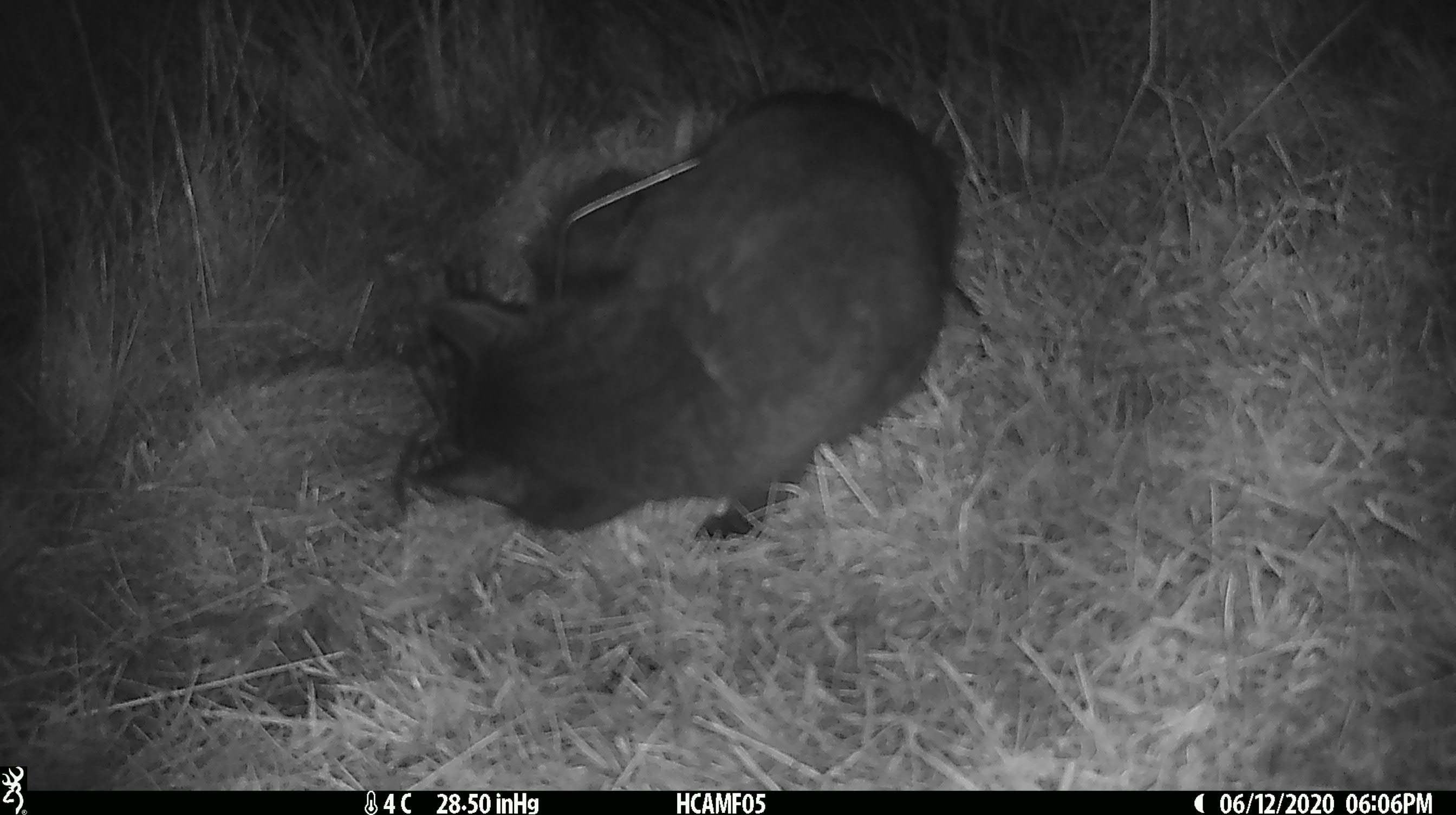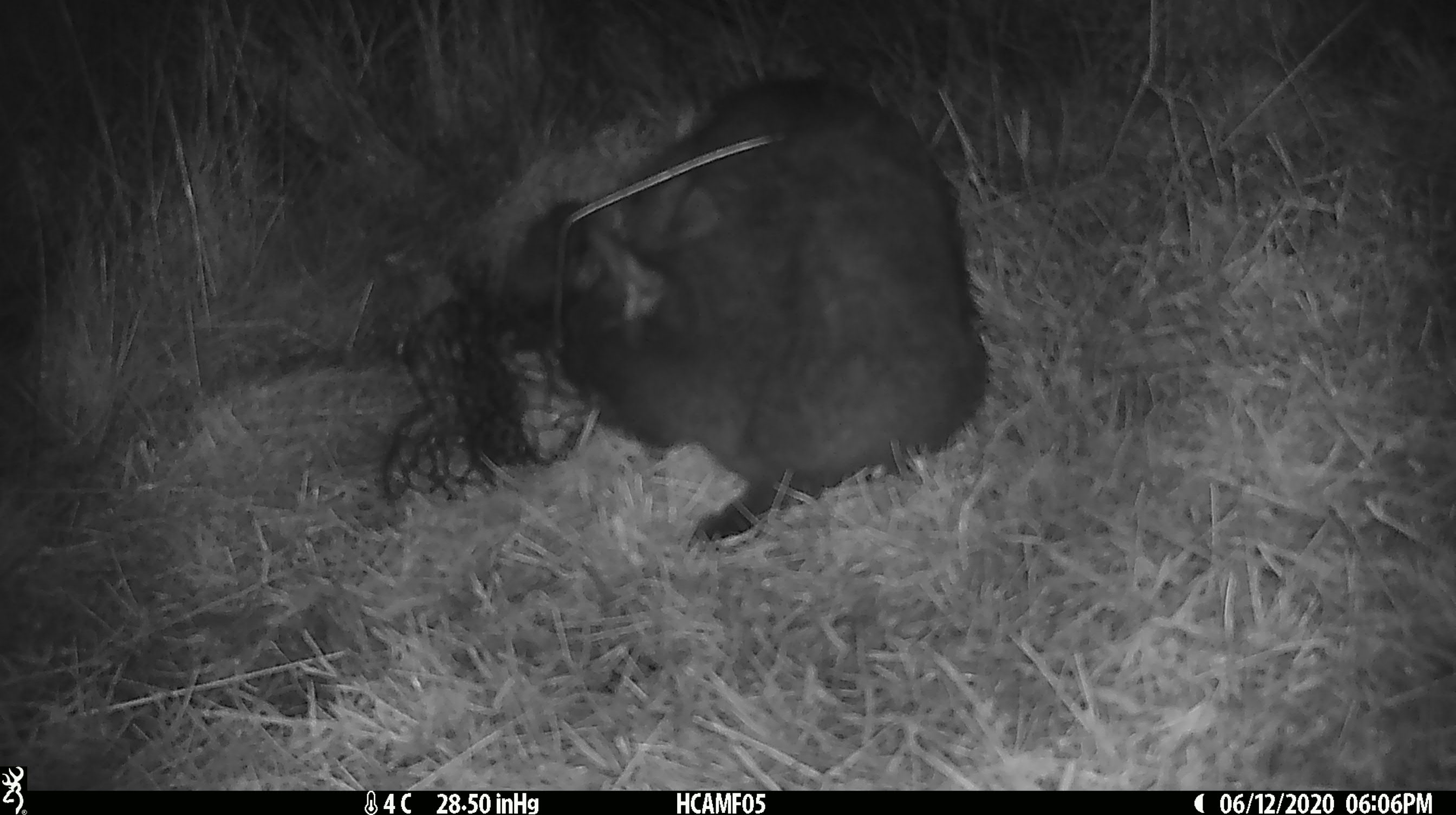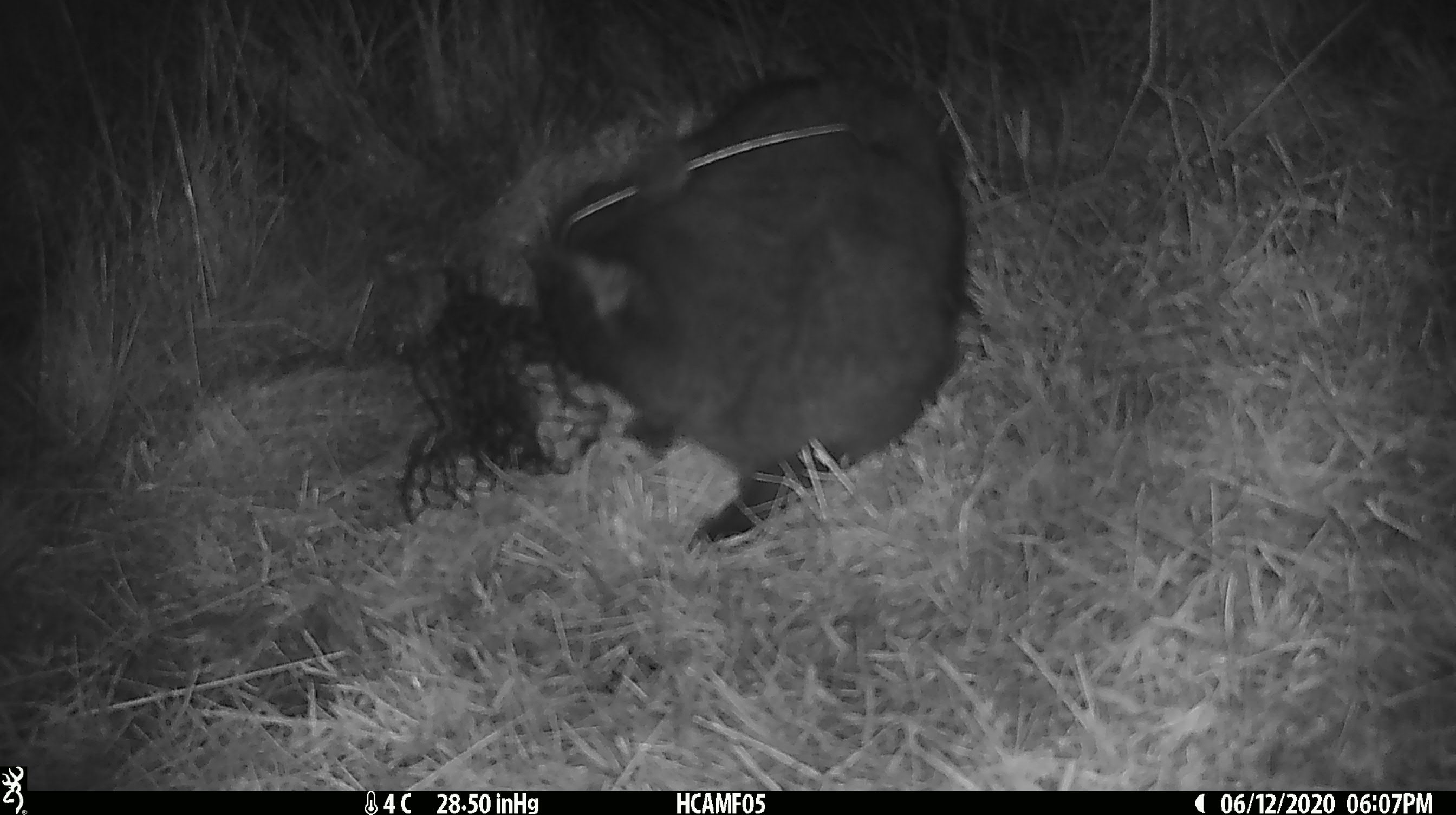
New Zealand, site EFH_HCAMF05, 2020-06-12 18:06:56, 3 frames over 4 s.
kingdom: Animalia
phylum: Chordata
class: Mammalia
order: Carnivora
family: Felidae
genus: Felis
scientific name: Felis catus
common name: domestic cat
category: cat